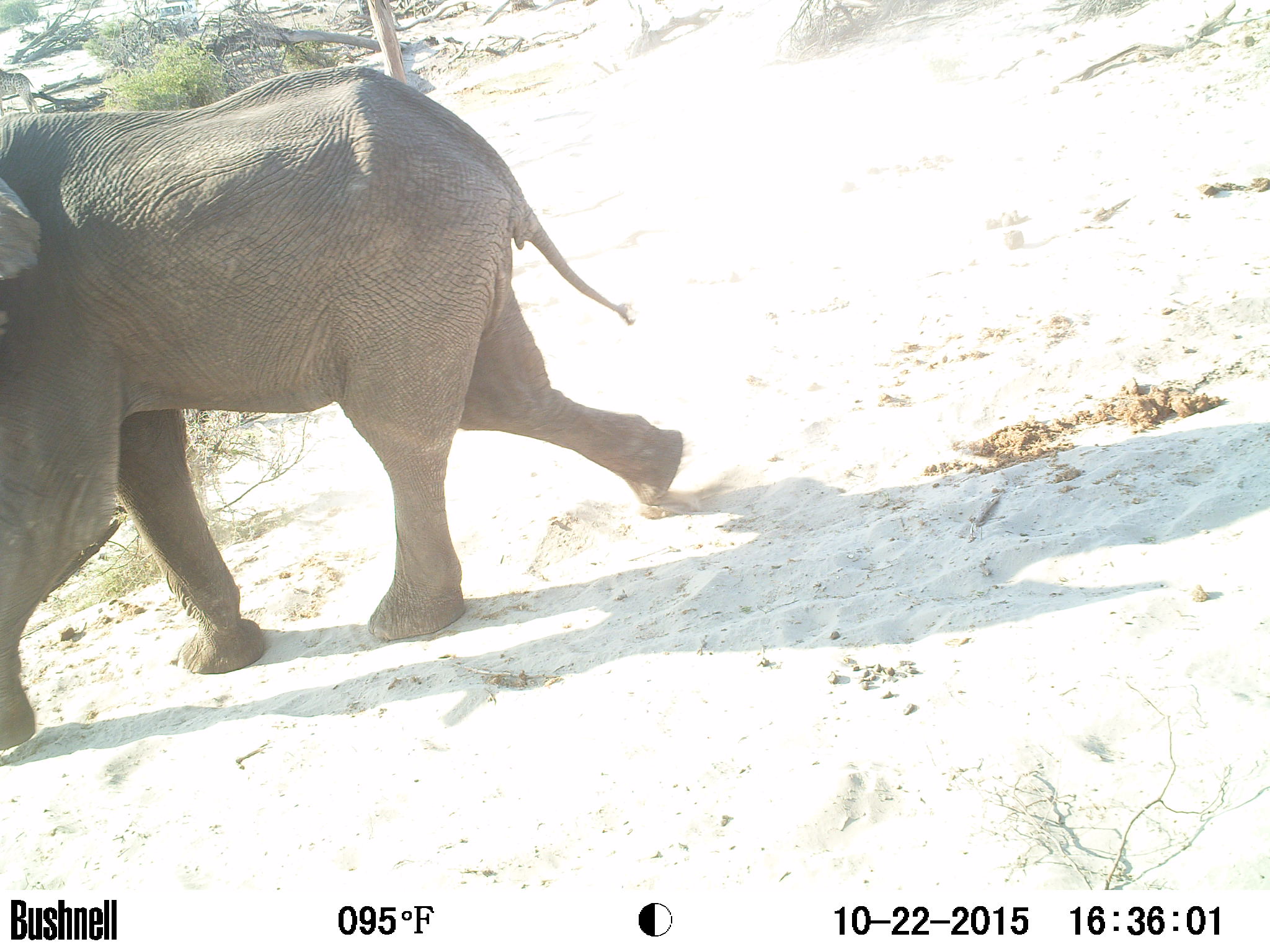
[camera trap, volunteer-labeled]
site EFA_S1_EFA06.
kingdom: Animalia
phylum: Chordata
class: Mammalia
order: Proboscidea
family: Elephantidae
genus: Loxodonta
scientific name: Loxodonta africana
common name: african bush elephant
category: elephant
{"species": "elephant (african bush elephant) (Loxodonta africana)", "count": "1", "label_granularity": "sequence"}